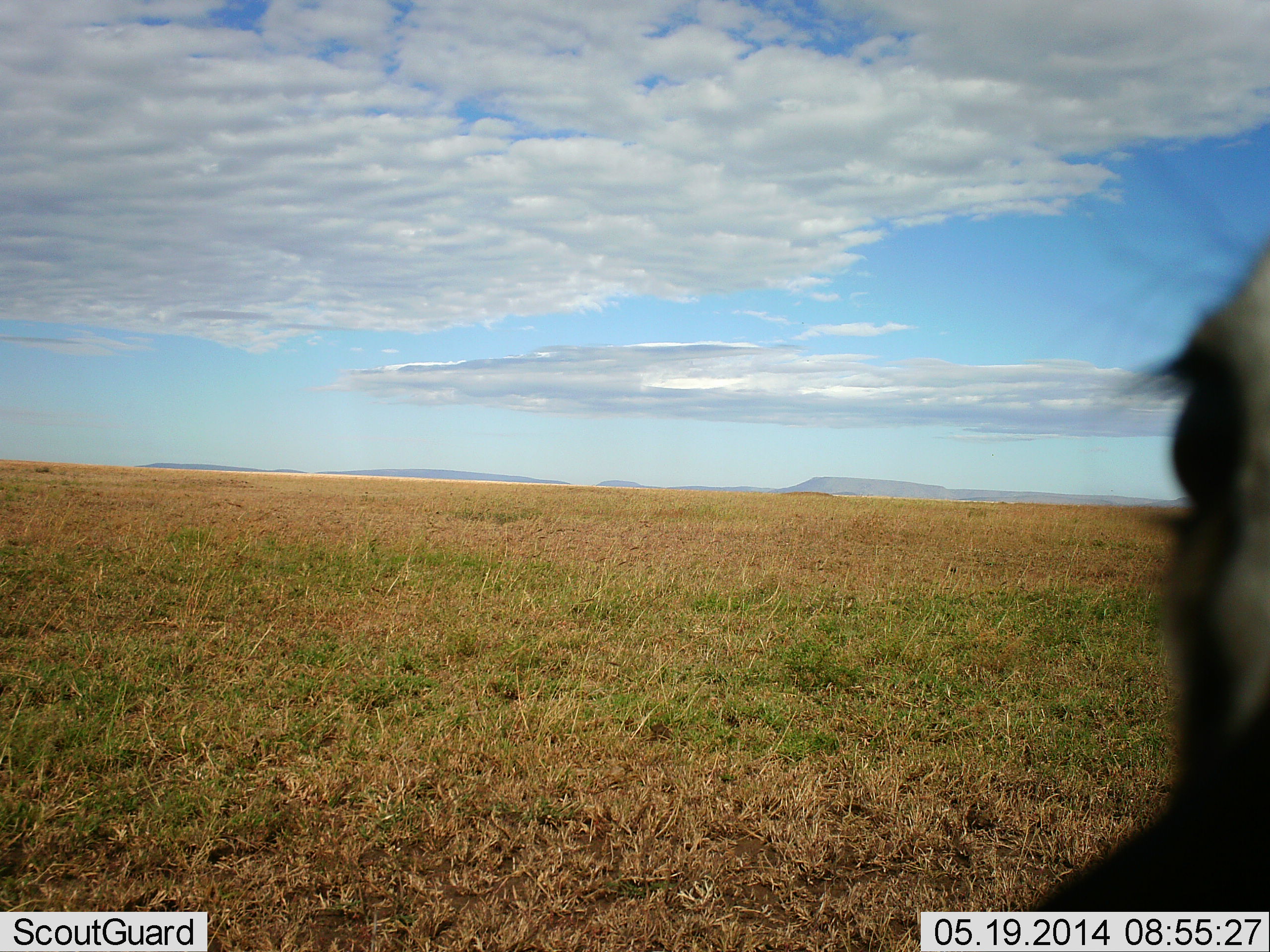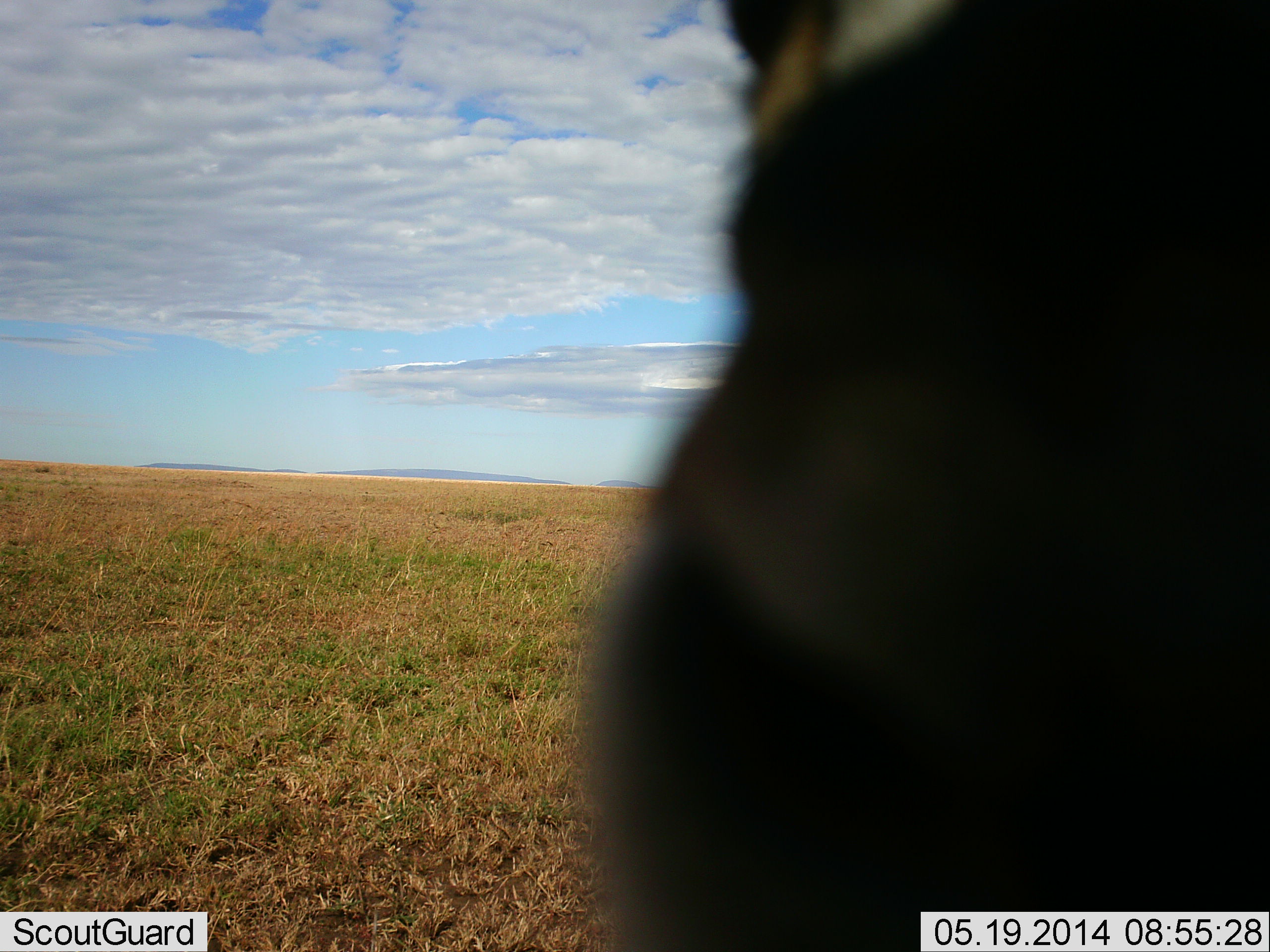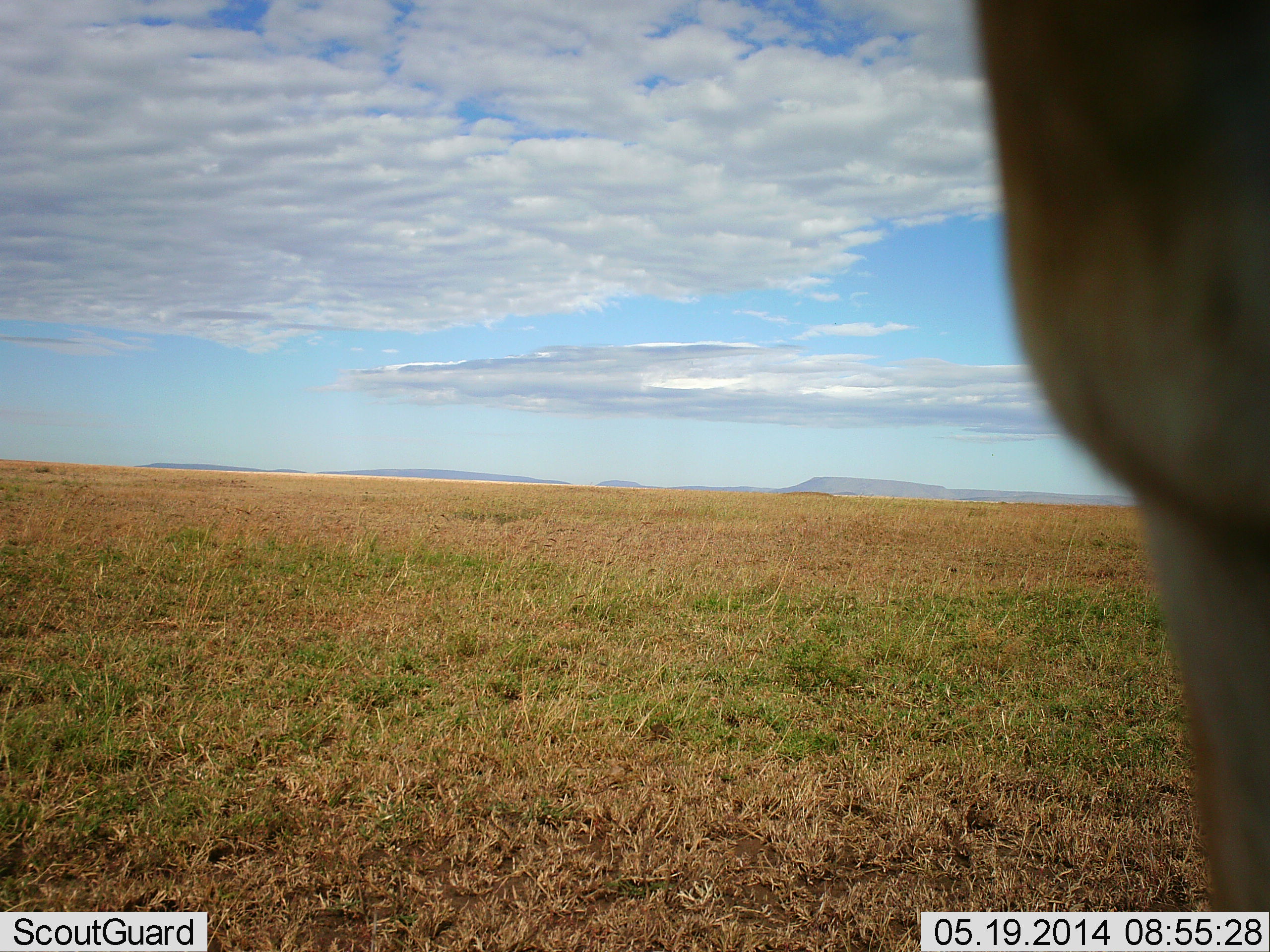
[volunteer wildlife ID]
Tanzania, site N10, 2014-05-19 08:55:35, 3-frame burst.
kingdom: Animalia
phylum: Chordata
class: Mammalia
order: Artiodactyla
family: Bovidae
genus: Eudorcas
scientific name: Eudorcas thomsonii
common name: thomson's gazelle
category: gazellethomsons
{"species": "gazellethomsons (thomson's gazelle) (Eudorcas thomsonii)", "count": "1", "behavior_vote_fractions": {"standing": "83%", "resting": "0%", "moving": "17%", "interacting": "17%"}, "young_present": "0%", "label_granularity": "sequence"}